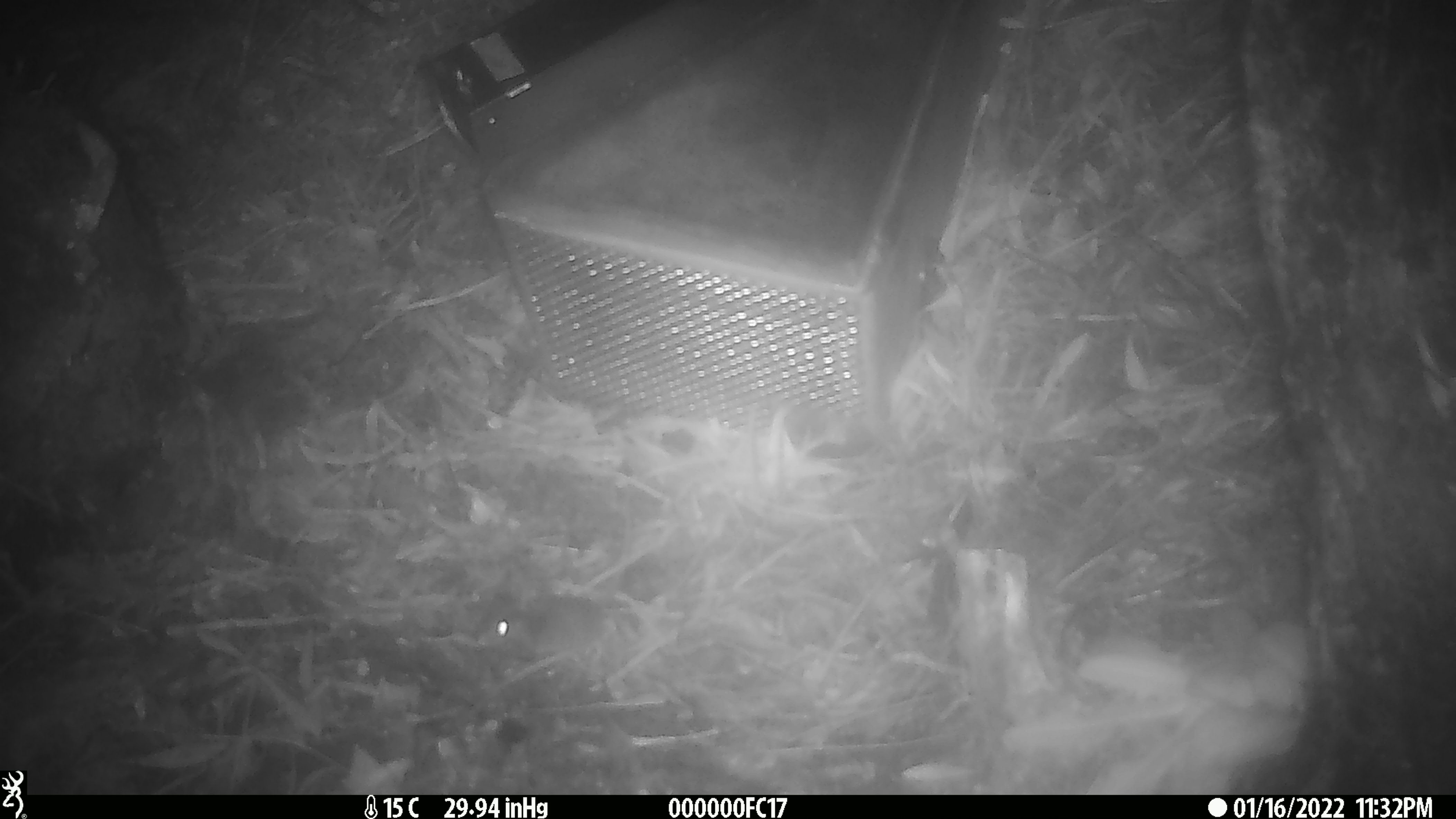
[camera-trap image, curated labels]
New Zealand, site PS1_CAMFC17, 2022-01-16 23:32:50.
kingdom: Animalia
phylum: Chordata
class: Mammalia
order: Rodentia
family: Muridae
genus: Mus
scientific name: Mus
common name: mouse